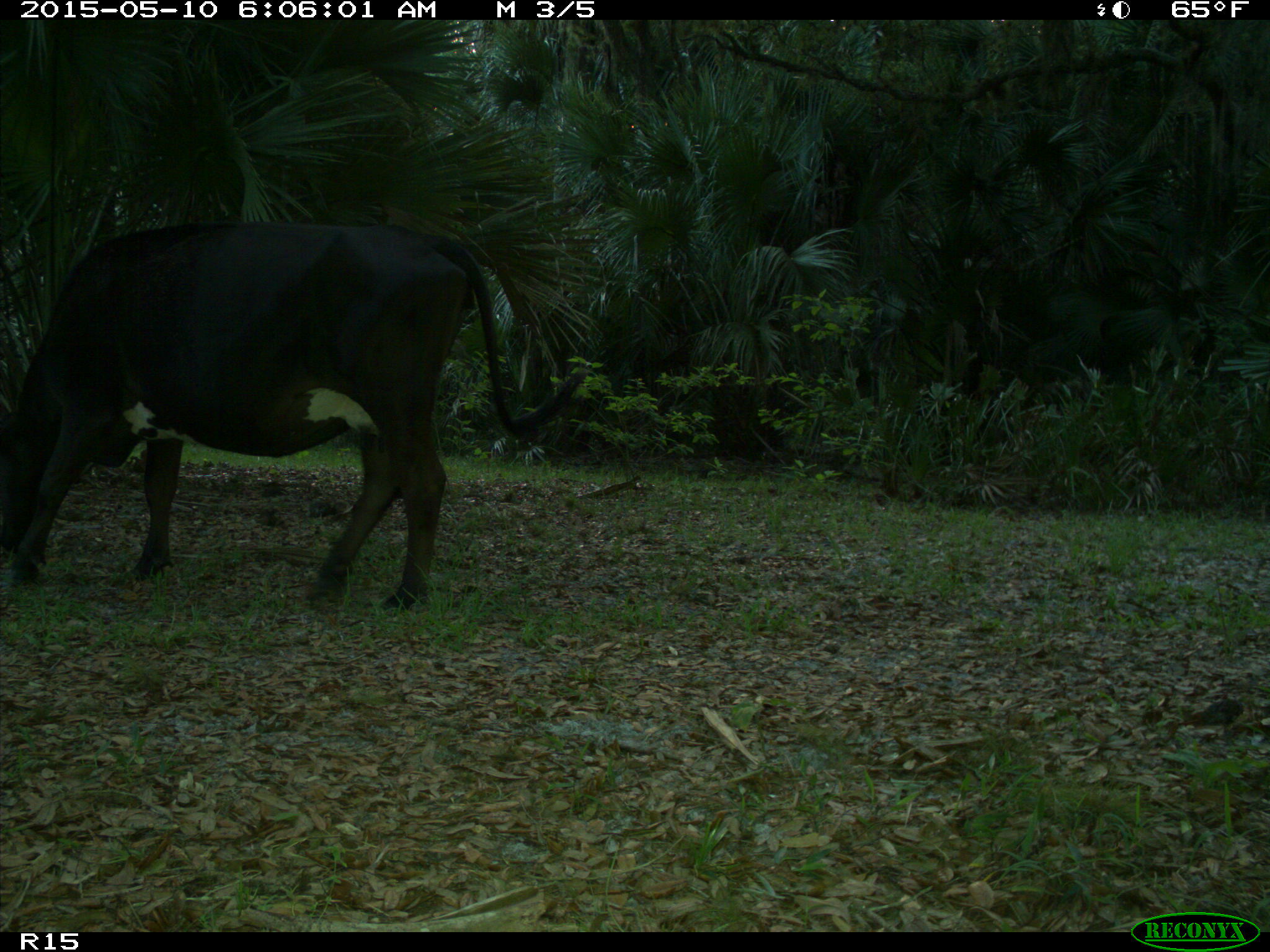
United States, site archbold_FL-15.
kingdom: Animalia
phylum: Chordata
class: Mammalia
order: Artiodactyla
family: Bovidae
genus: Bos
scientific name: Bos taurus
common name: domestic cow